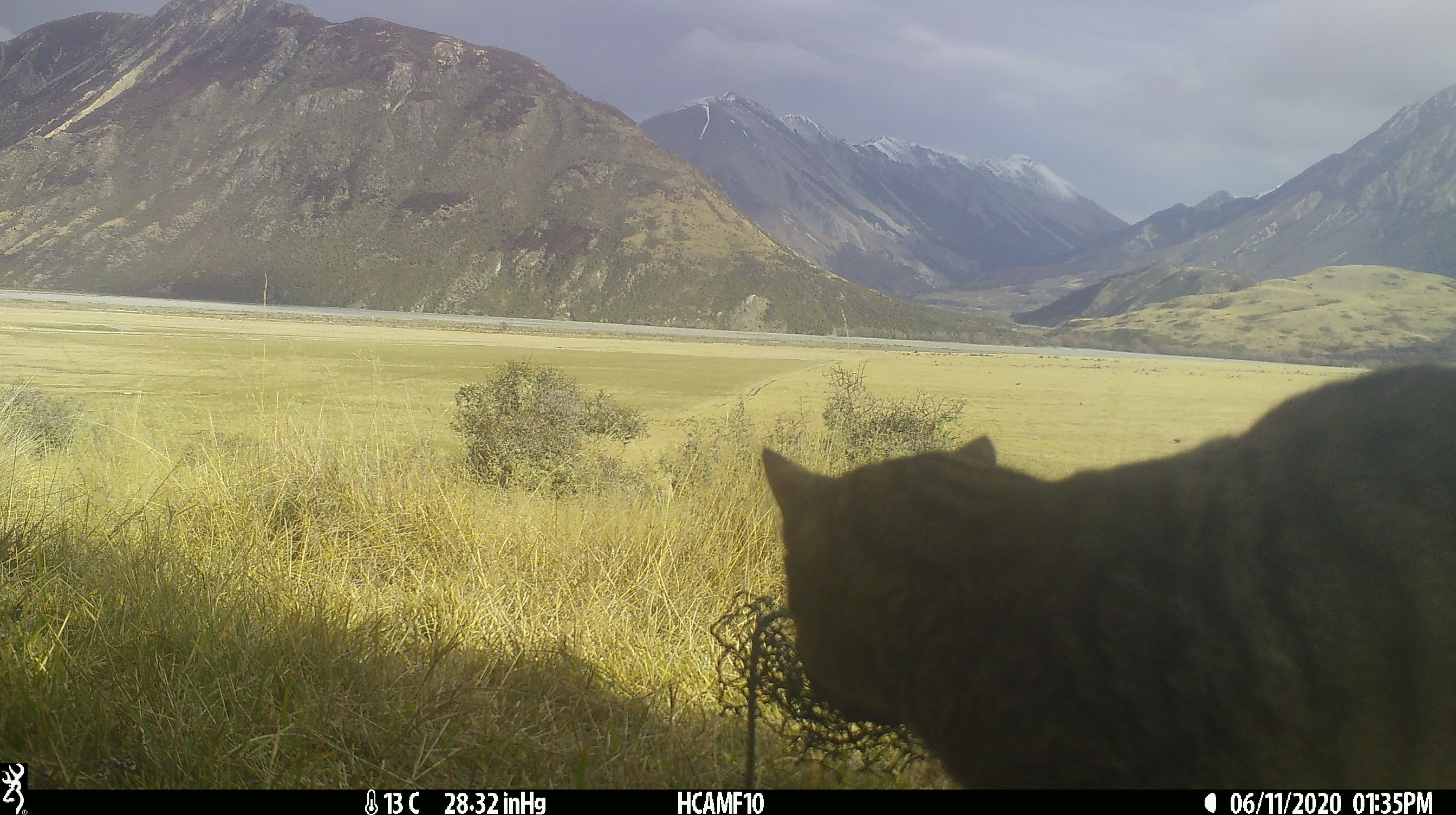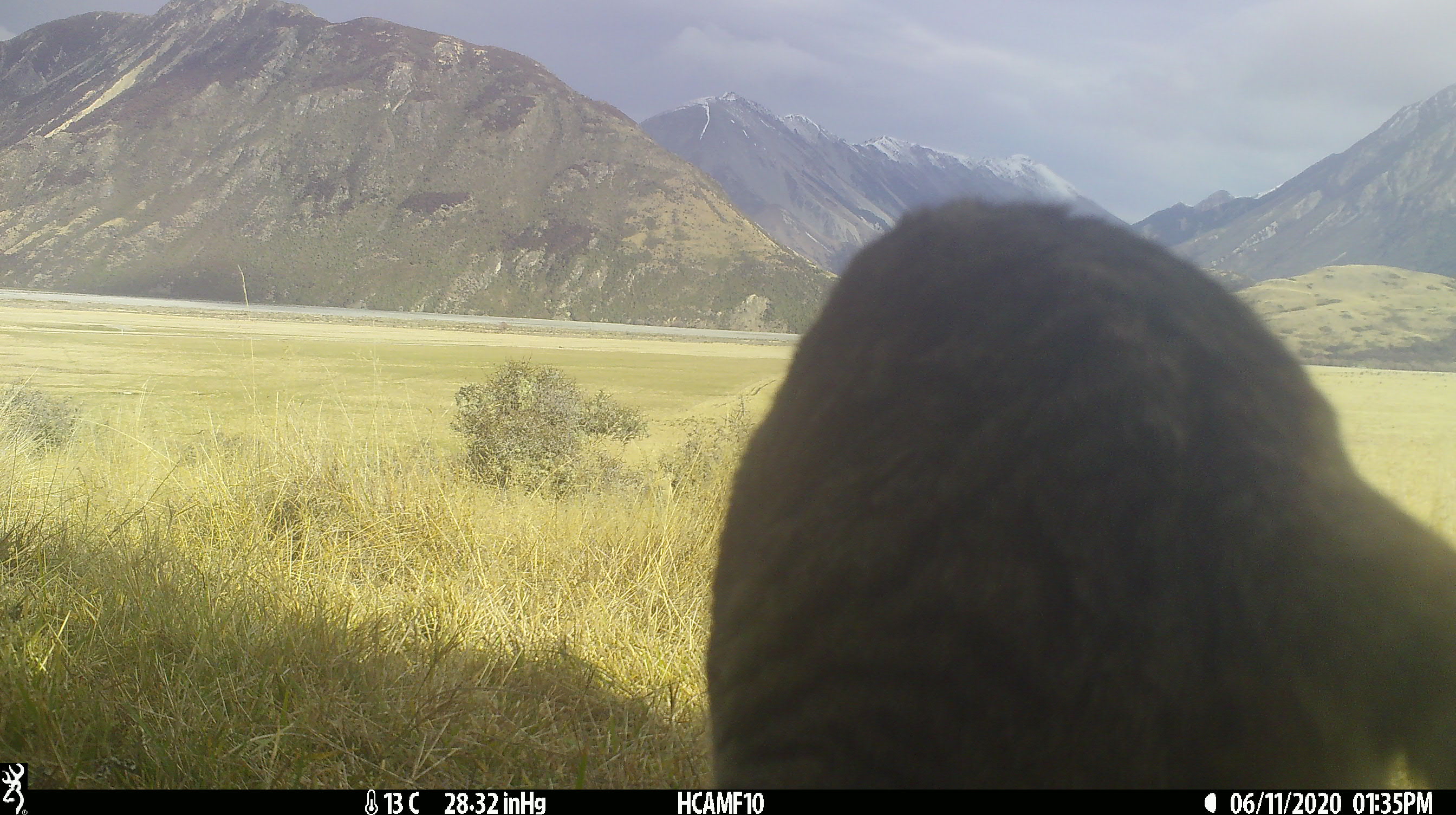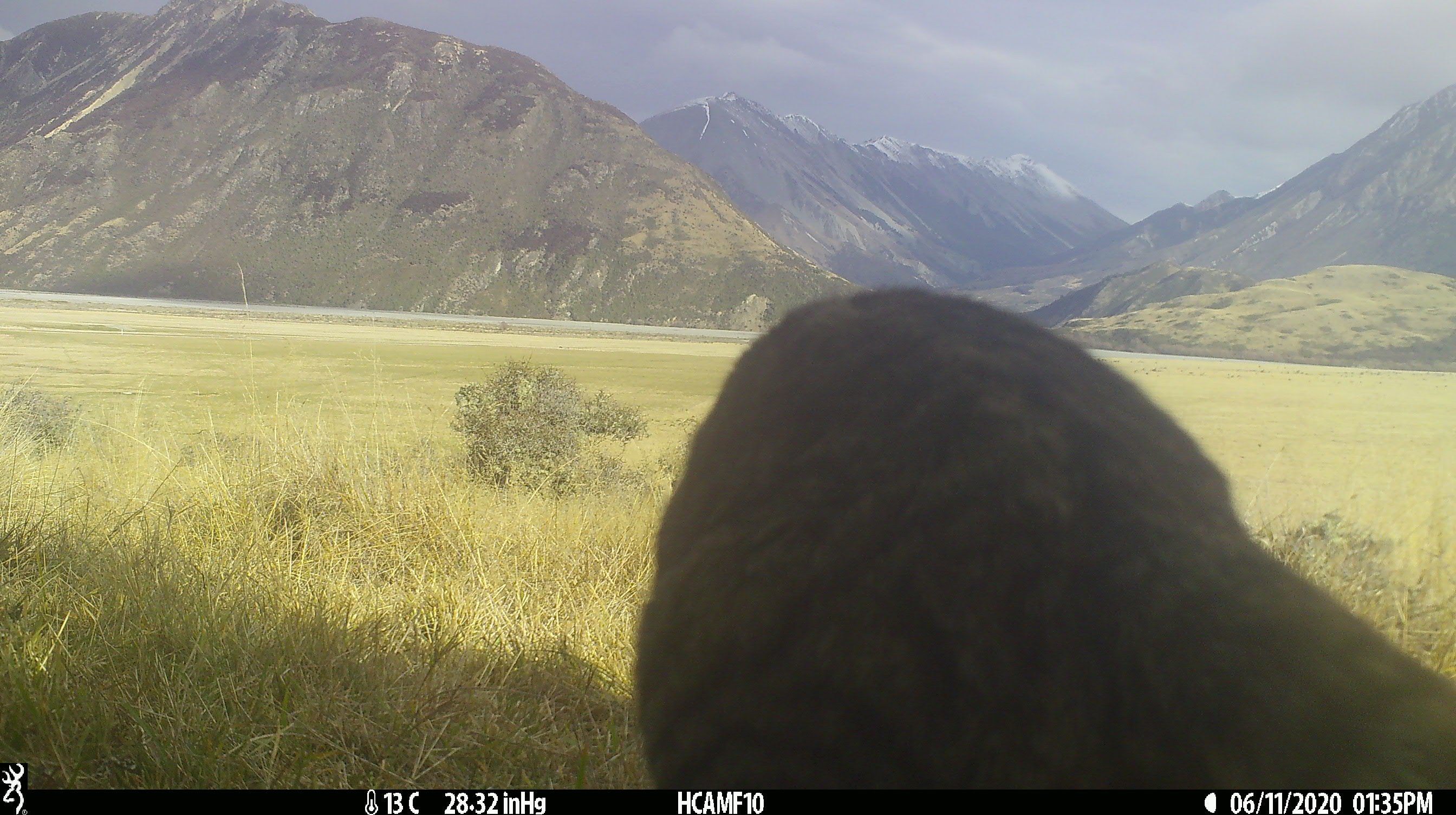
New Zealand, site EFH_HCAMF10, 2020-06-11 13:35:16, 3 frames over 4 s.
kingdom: Animalia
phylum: Chordata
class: Mammalia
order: Carnivora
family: Felidae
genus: Felis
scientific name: Felis catus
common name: domestic cat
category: cat